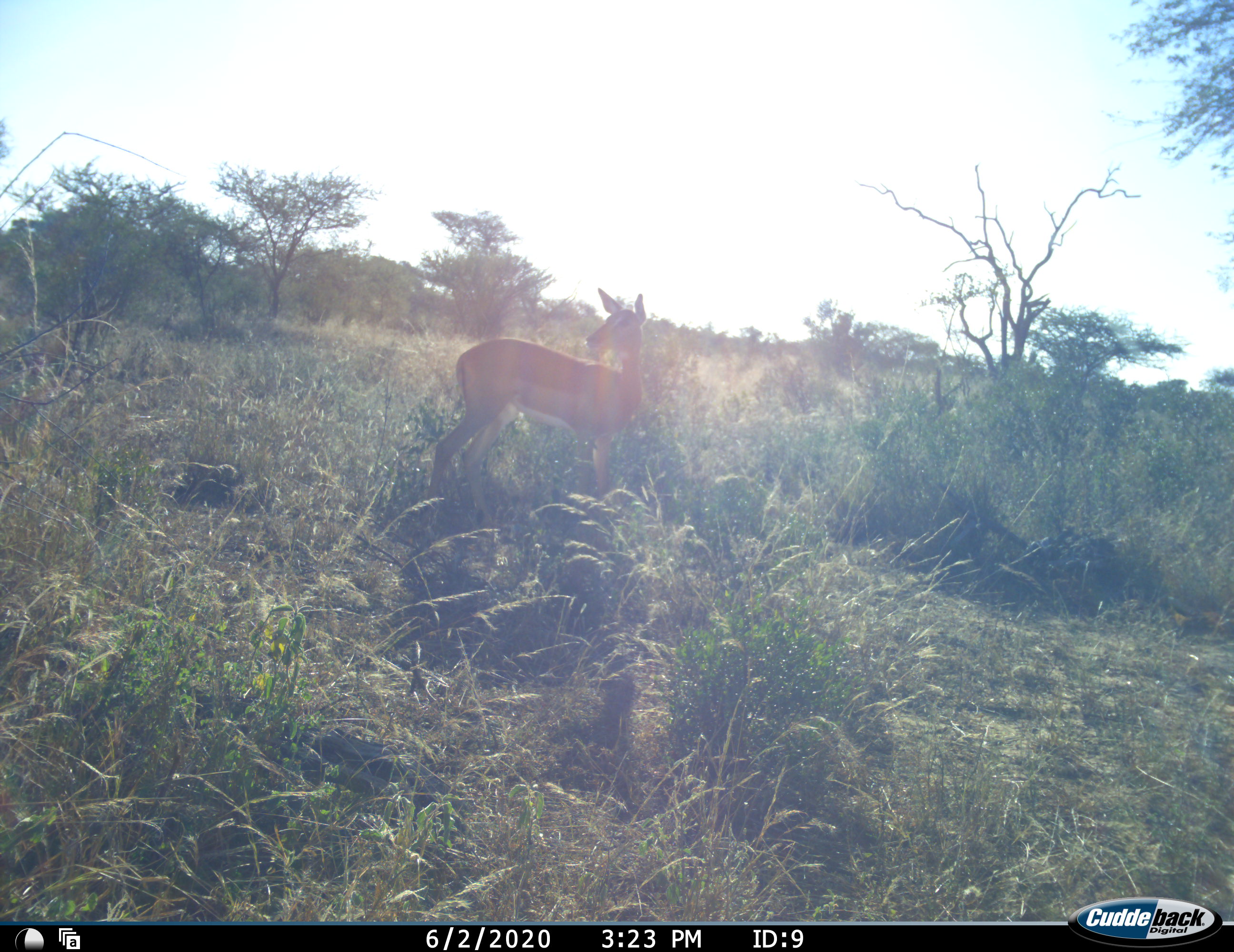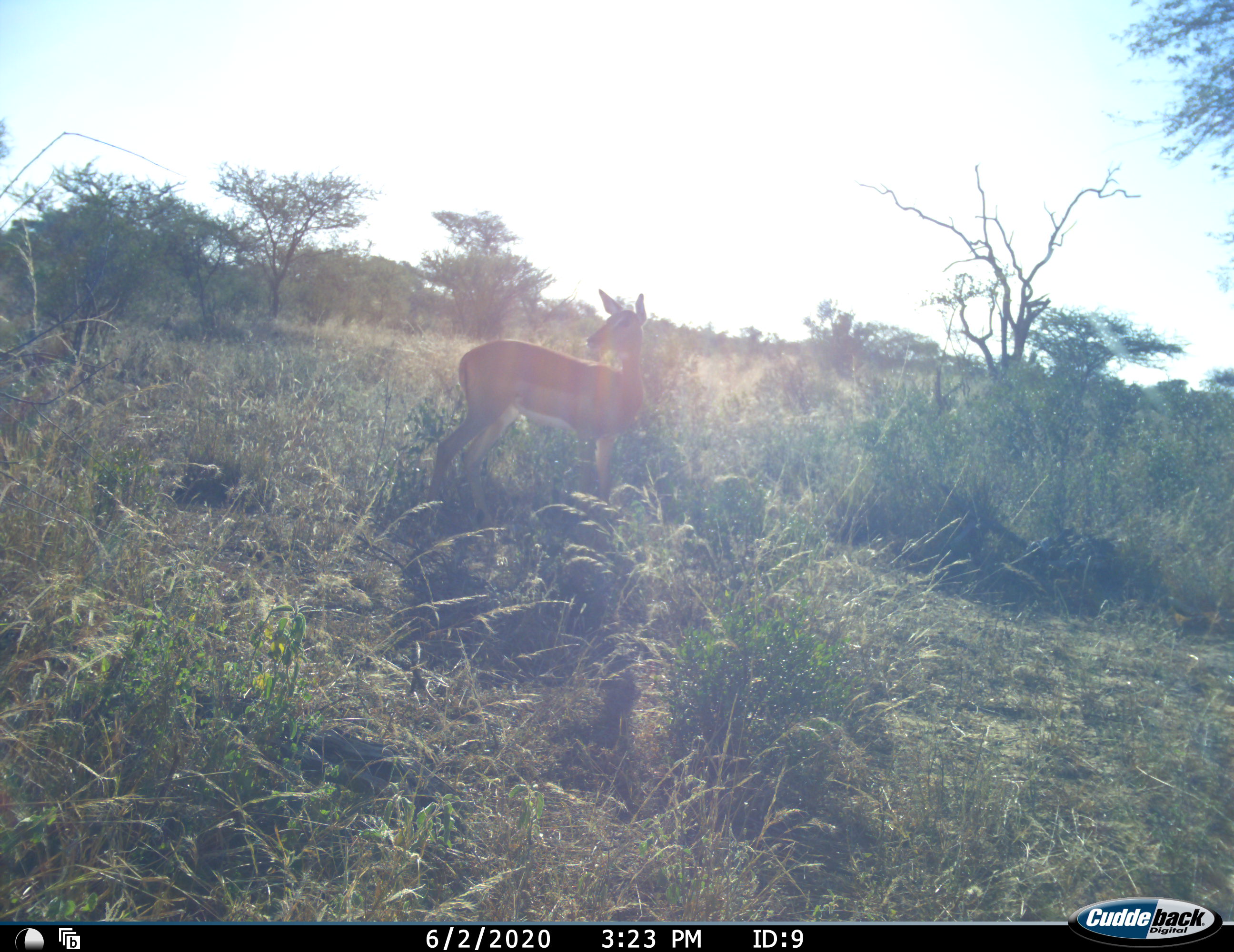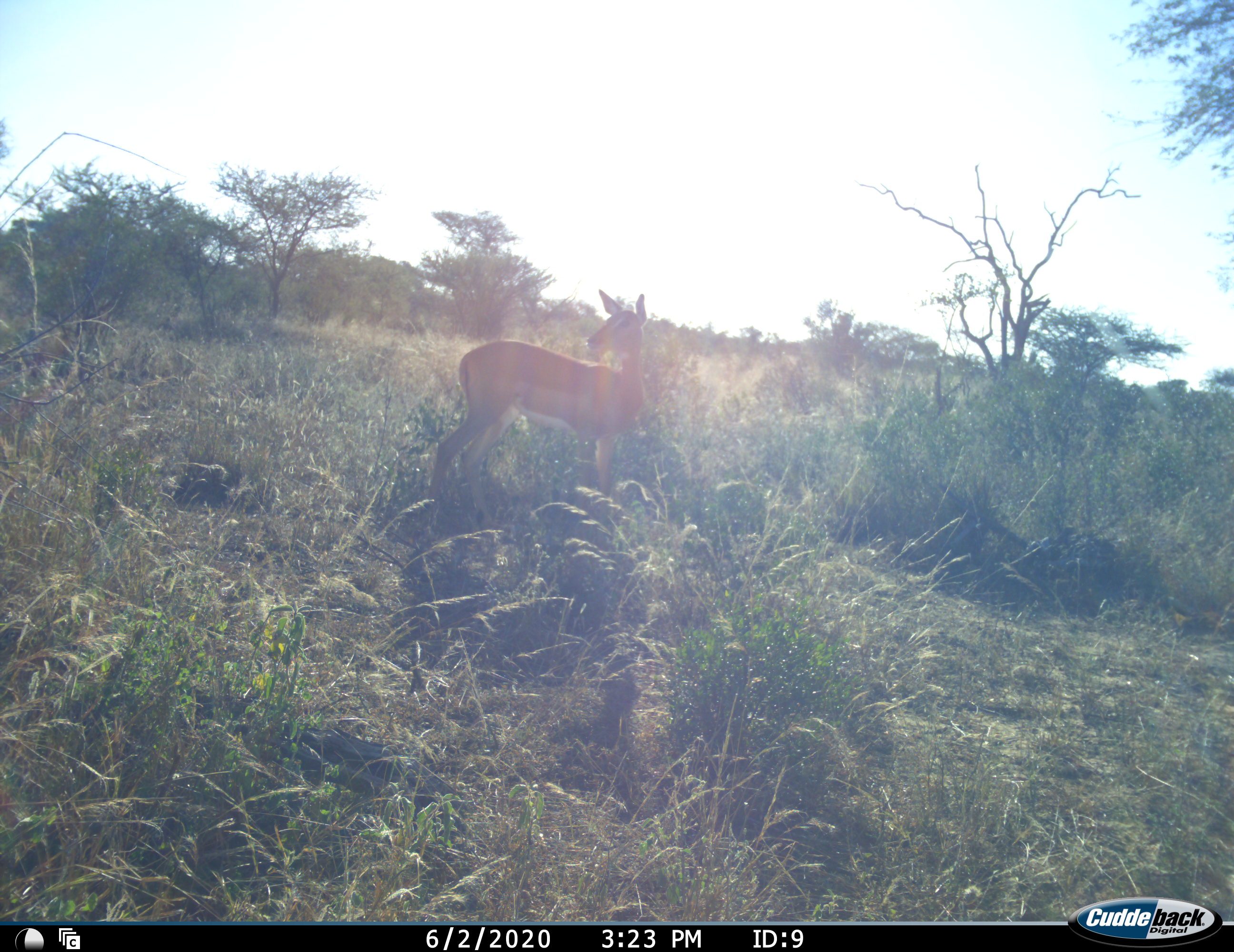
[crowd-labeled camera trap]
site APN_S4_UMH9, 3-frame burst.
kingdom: Animalia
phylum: Chordata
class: Mammalia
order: Artiodactyla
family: Bovidae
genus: Aepyceros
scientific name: Aepyceros melampus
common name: impala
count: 1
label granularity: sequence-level